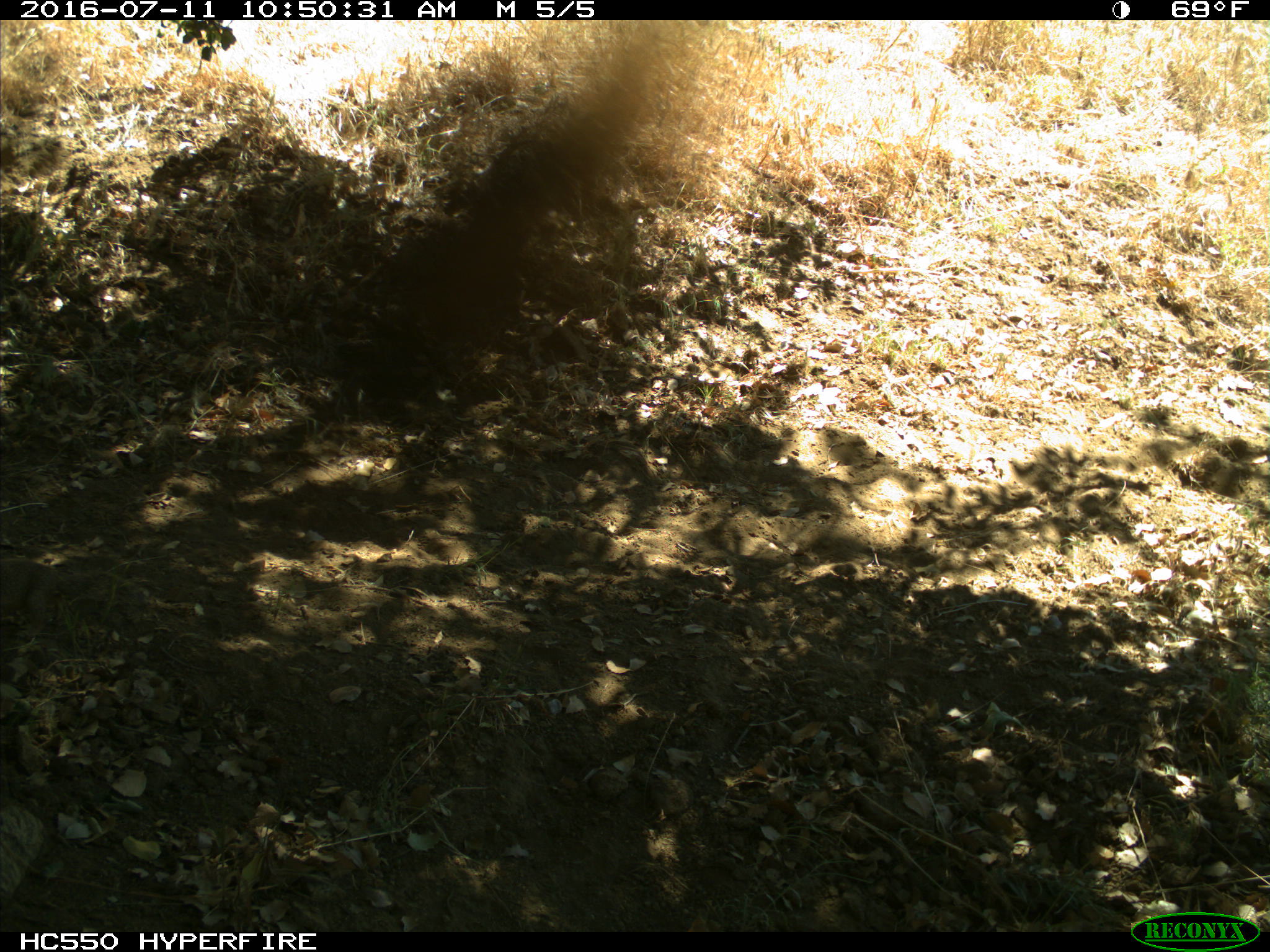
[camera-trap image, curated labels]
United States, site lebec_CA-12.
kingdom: Animalia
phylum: Chordata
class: Mammalia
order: Rodentia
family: Sciuridae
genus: Otospermophilus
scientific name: Otospermophilus beecheyi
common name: california ground squirrel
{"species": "Otospermophilus beecheyi (california ground squirrel)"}